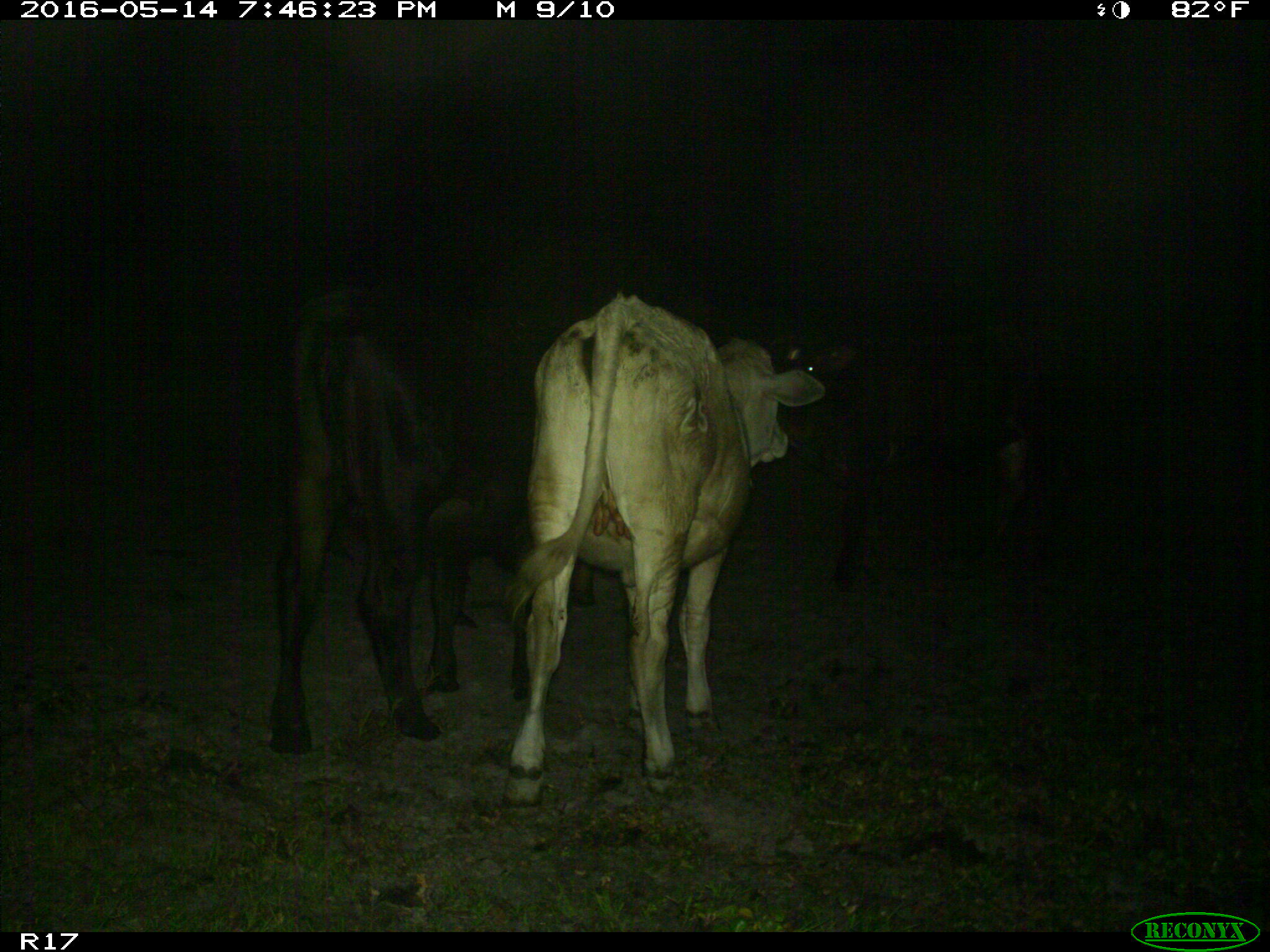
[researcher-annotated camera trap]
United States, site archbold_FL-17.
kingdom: Animalia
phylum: Chordata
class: Mammalia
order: Artiodactyla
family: Bovidae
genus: Bos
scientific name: Bos taurus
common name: domestic cow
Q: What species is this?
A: Bos taurus (domestic cow).